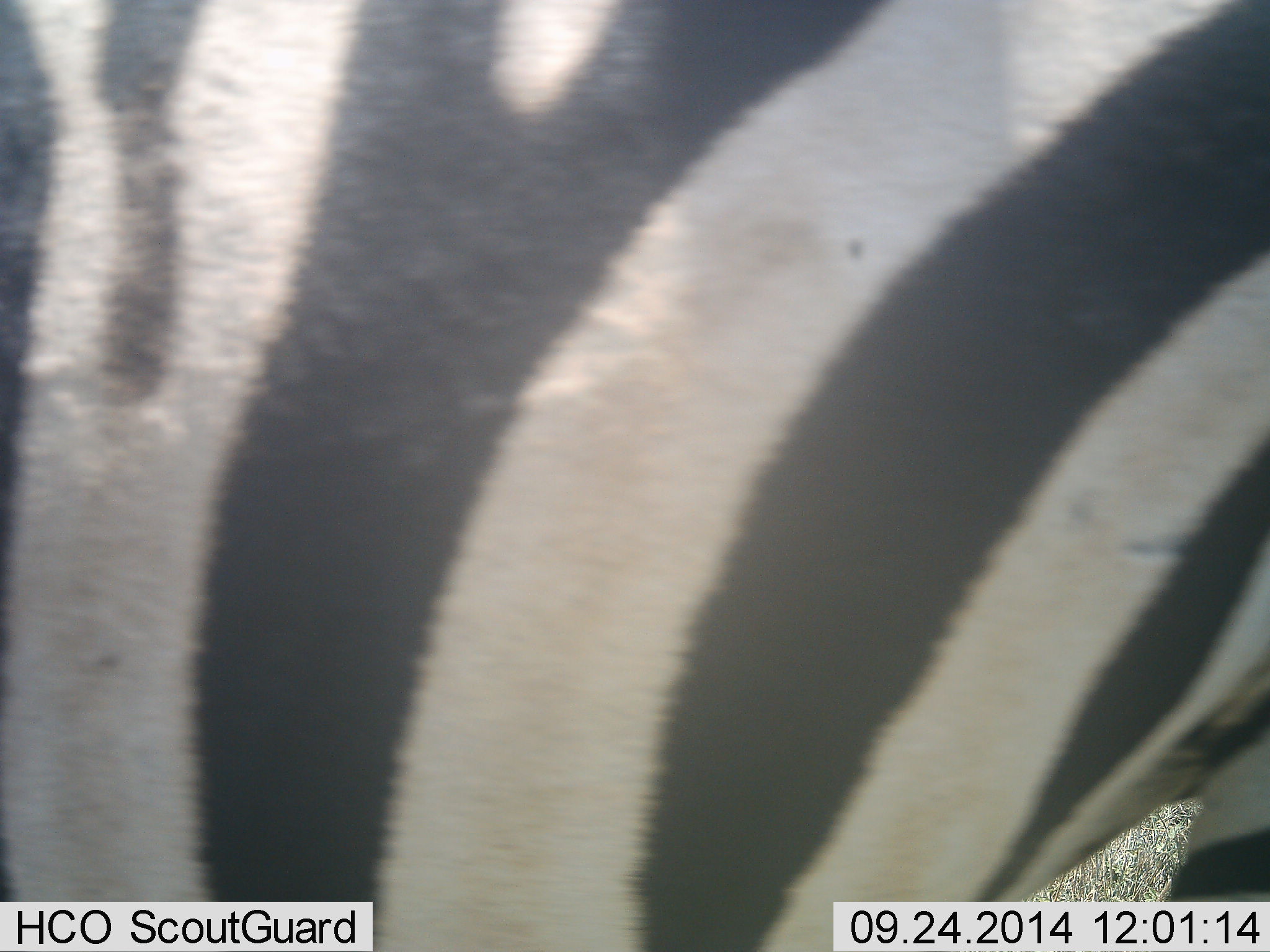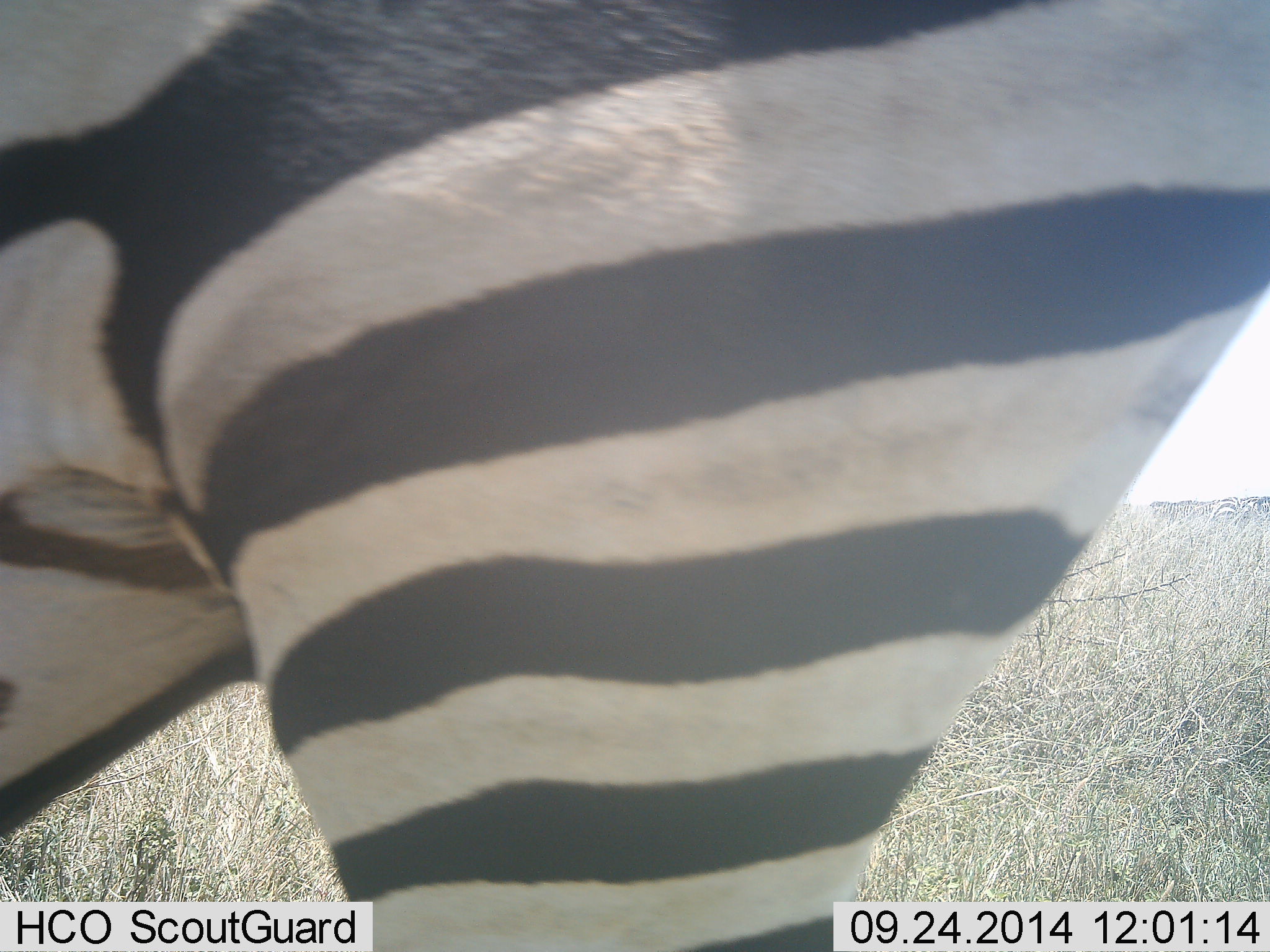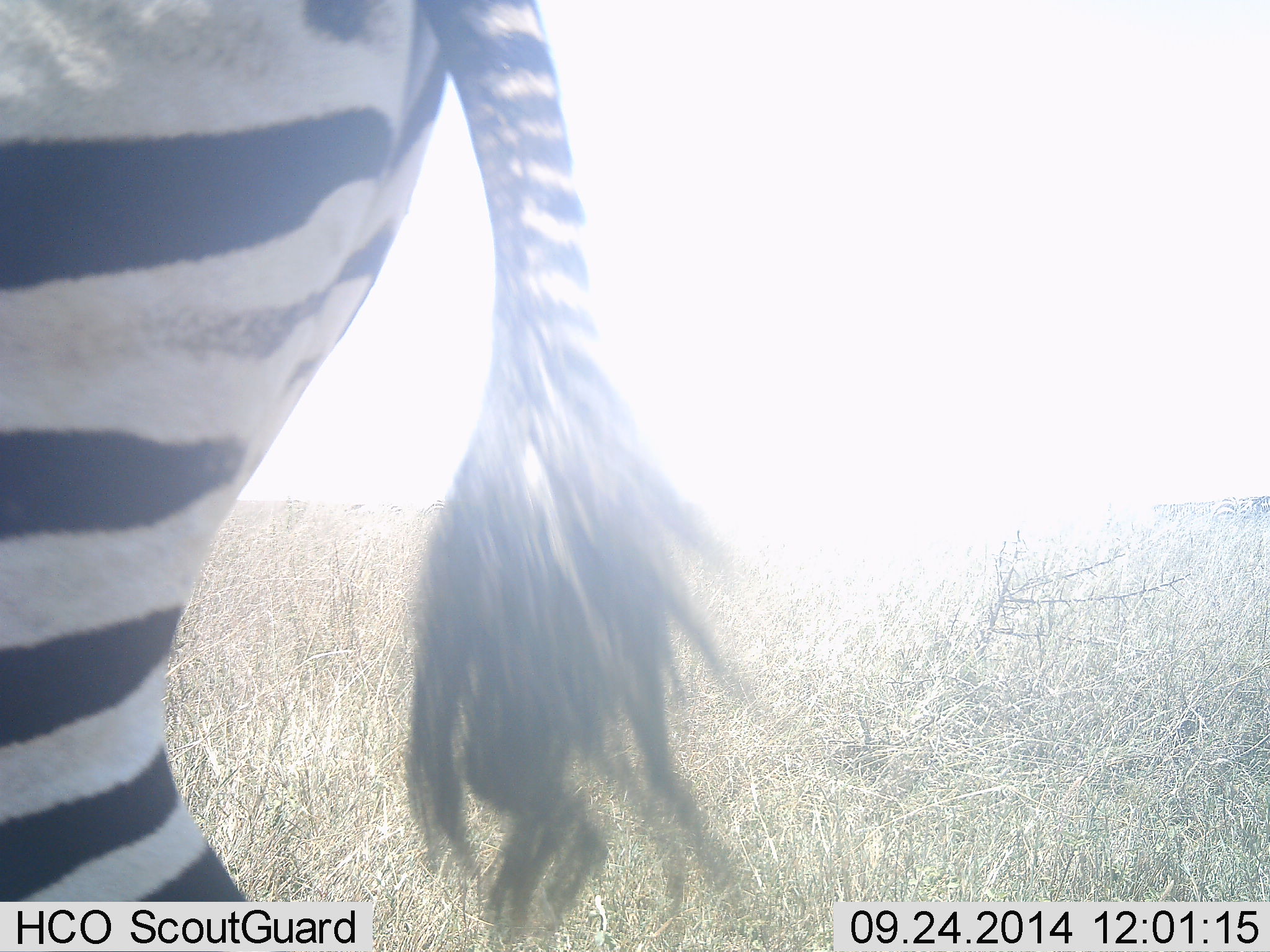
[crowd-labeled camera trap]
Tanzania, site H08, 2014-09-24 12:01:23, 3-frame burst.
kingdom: Animalia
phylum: Chordata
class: Mammalia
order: Perissodactyla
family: Equidae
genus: Equus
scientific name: Equus quagga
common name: plains zebra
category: zebra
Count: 1.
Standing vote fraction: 10%.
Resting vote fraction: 0%.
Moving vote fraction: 90%.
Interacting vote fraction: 0%.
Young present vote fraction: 0%.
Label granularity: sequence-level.